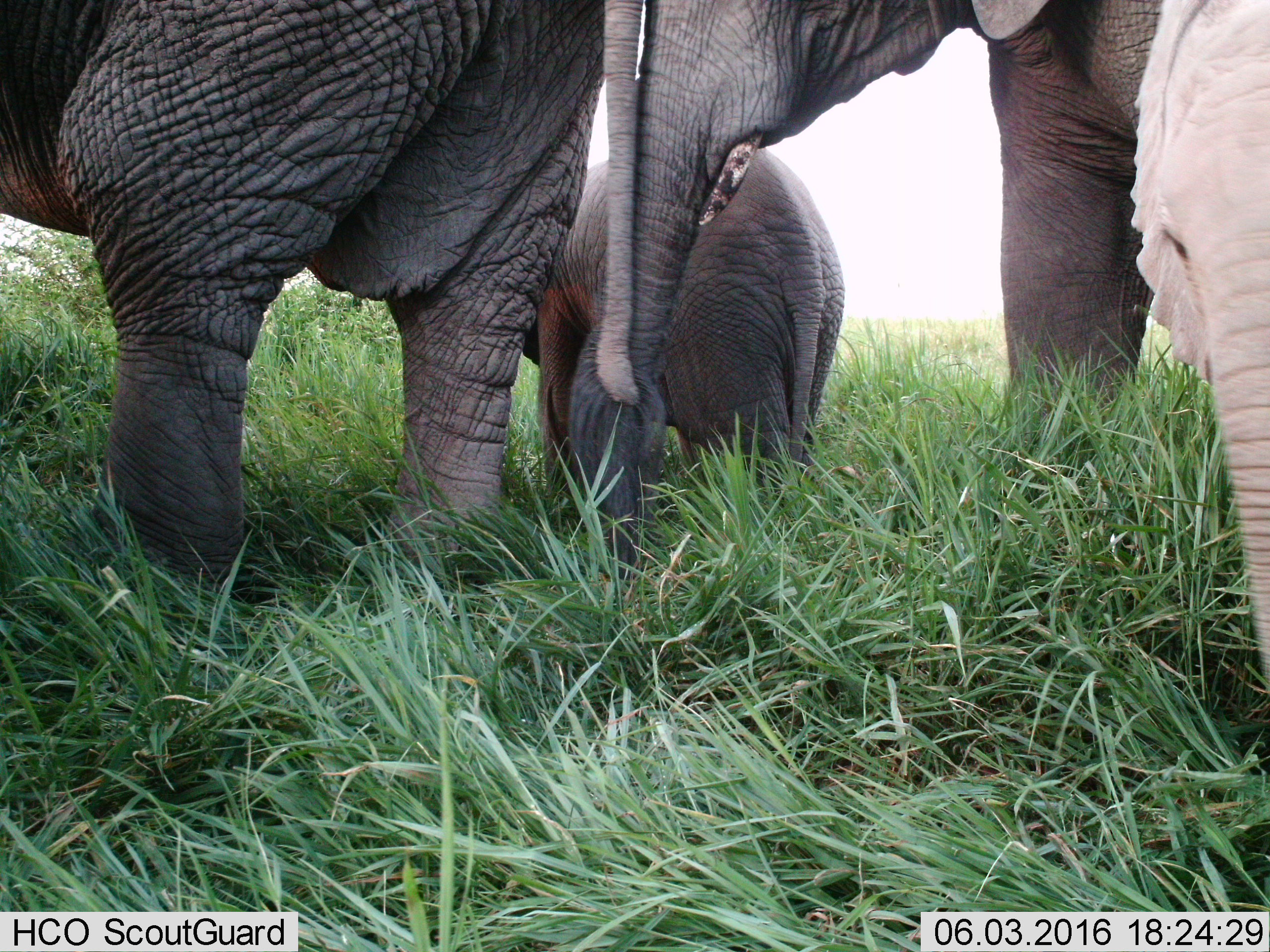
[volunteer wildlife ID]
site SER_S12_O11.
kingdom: Animalia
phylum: Chordata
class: Mammalia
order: Proboscidea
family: Elephantidae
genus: Loxodonta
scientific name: Loxodonta africana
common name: african bush elephant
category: elephant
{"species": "elephant (african bush elephant) (Loxodonta africana)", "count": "4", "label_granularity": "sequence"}